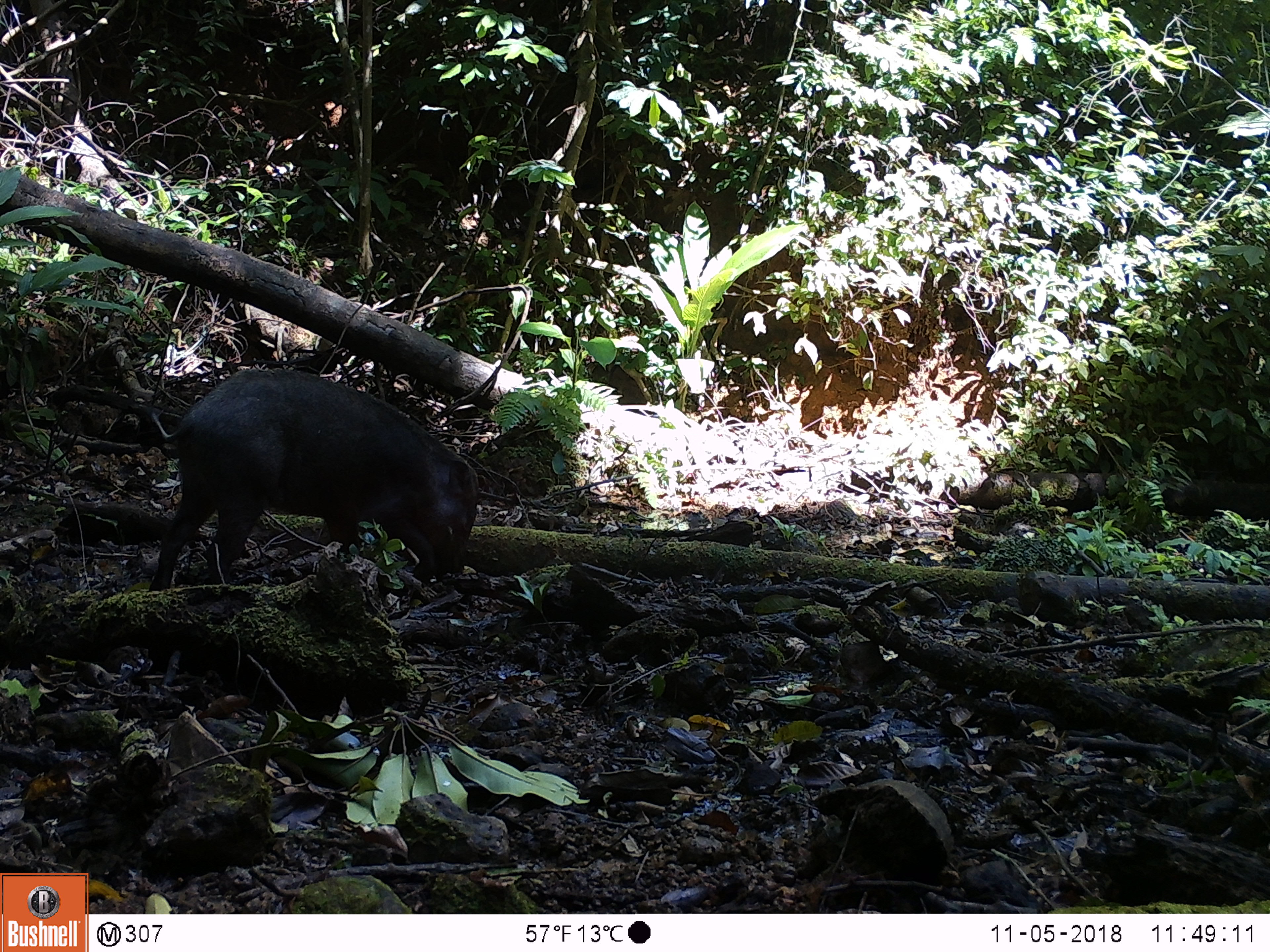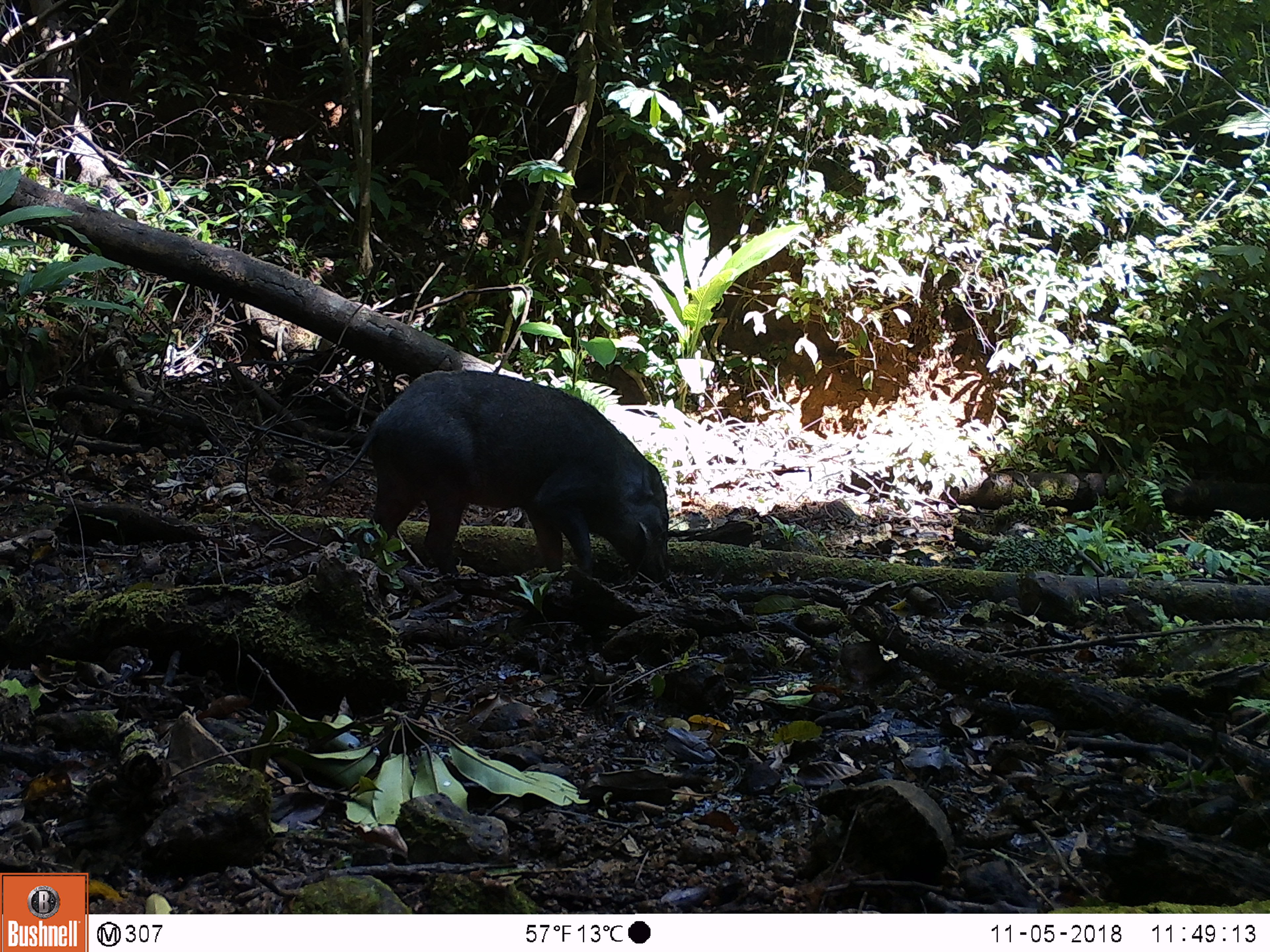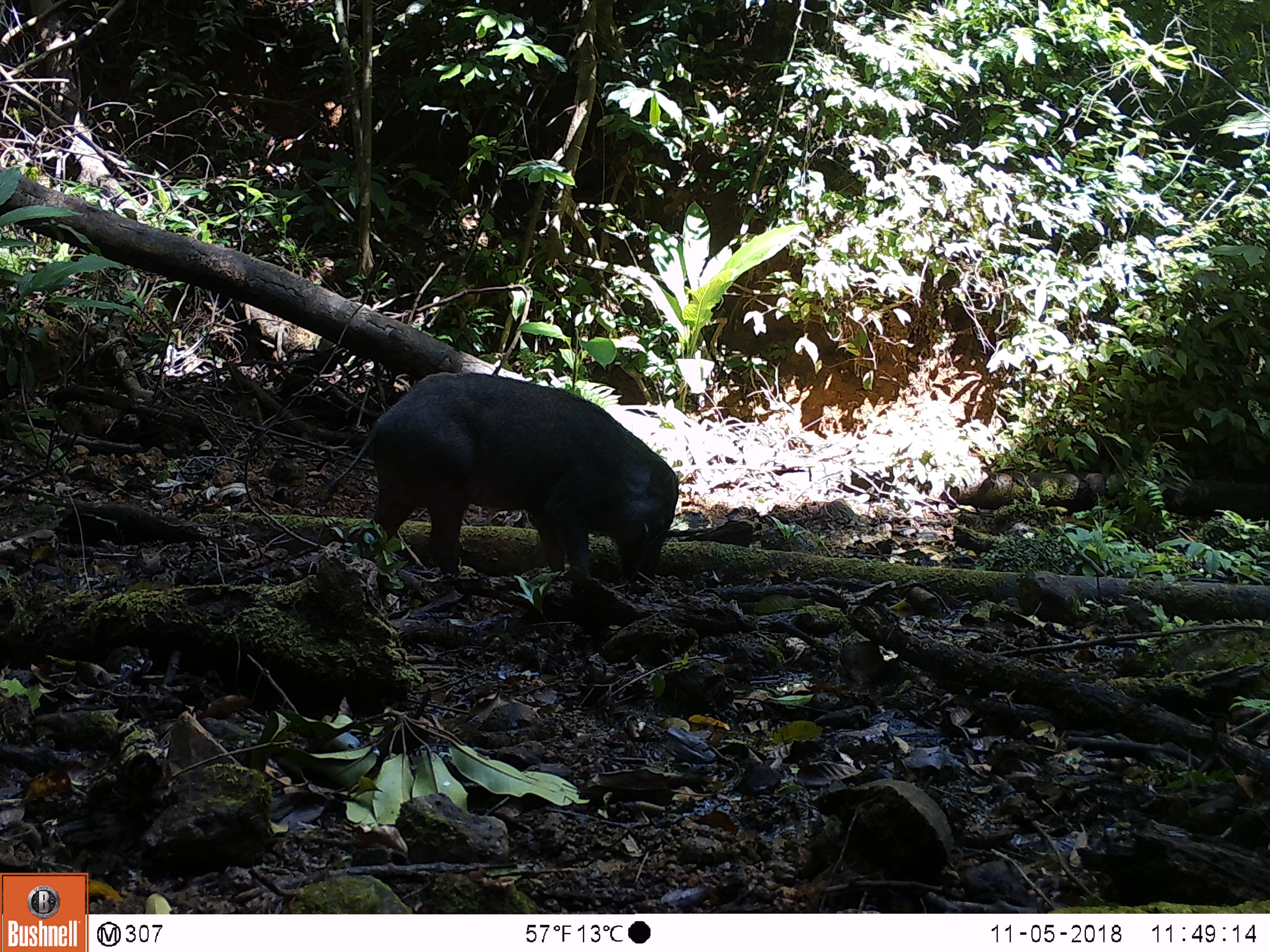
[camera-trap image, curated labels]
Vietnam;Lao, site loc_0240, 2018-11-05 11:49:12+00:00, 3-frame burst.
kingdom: Animalia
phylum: Chordata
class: Mammalia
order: Artiodactyla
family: Suidae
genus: Sus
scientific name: Sus scrofa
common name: eurasian wild pig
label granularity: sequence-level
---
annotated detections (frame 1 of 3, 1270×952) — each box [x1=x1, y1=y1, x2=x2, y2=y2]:
eurasian wild pig: [x1=149, y1=369, x2=479, y2=591]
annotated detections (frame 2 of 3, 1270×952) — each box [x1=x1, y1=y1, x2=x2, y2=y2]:
eurasian wild pig: [x1=326, y1=367, x2=669, y2=583]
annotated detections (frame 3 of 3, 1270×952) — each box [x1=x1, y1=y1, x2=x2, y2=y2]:
eurasian wild pig: [x1=325, y1=370, x2=681, y2=586]